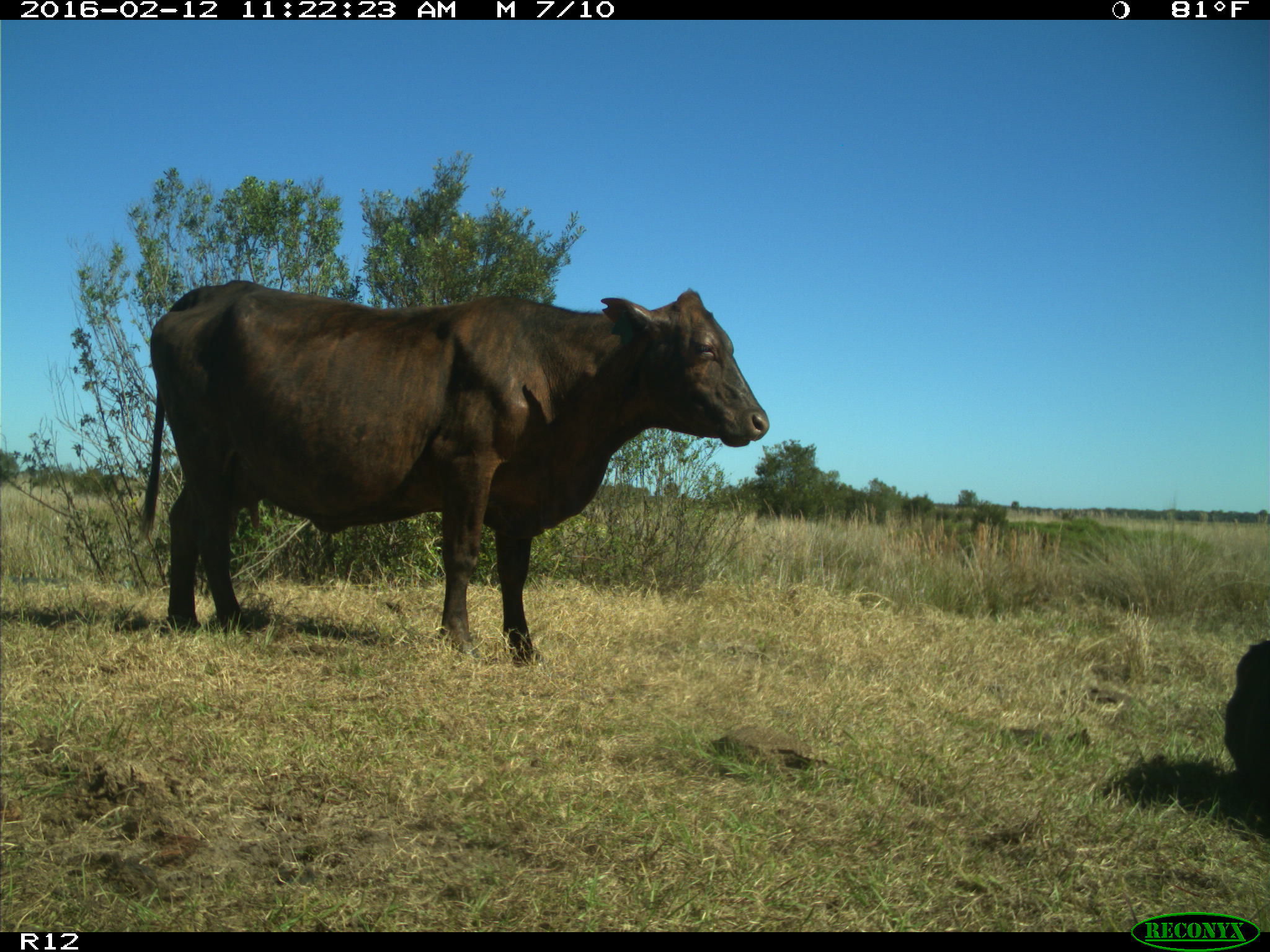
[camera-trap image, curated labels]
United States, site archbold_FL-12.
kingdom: Animalia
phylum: Chordata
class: Mammalia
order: Artiodactyla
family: Bovidae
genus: Bos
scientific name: Bos taurus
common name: domestic cow